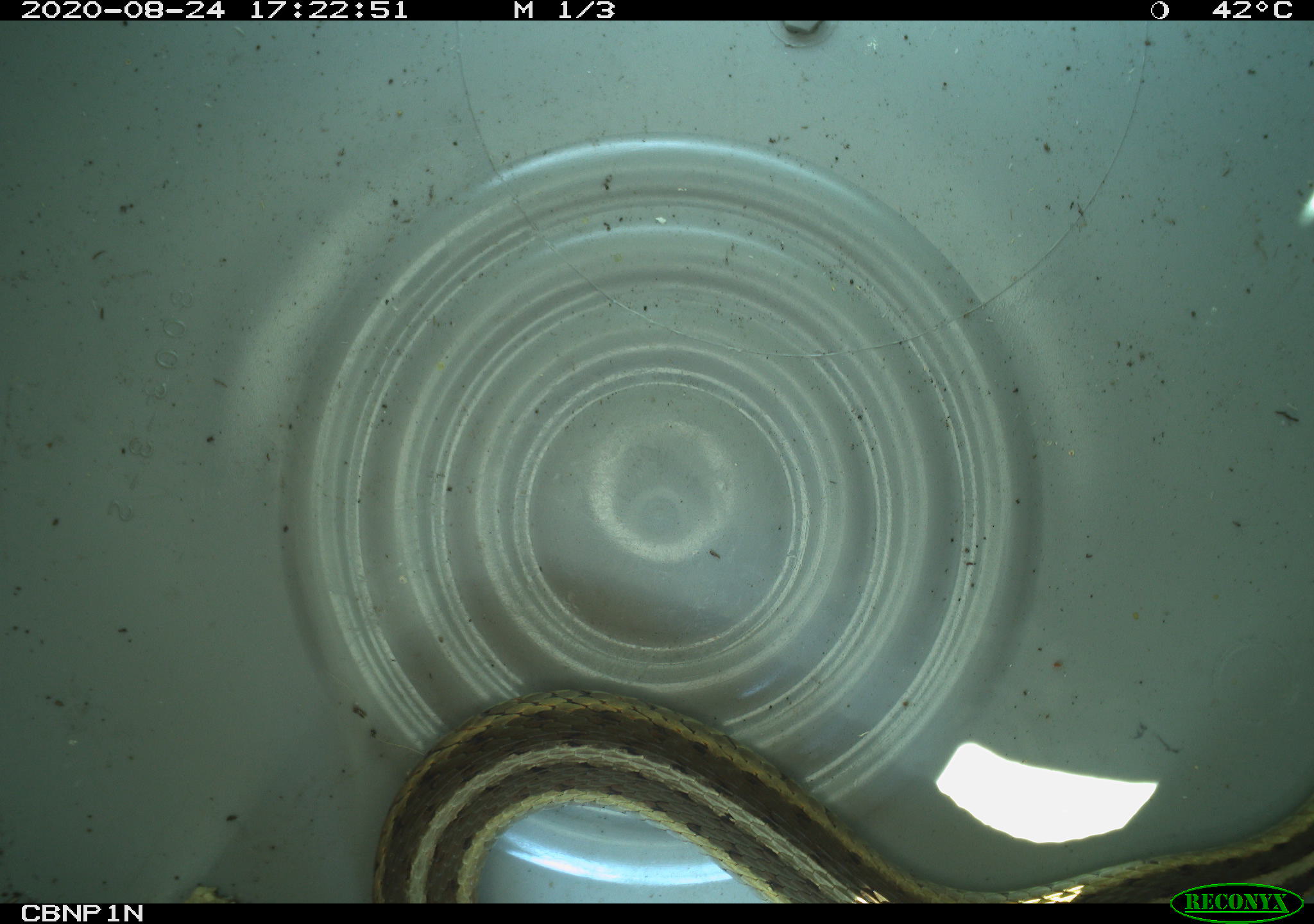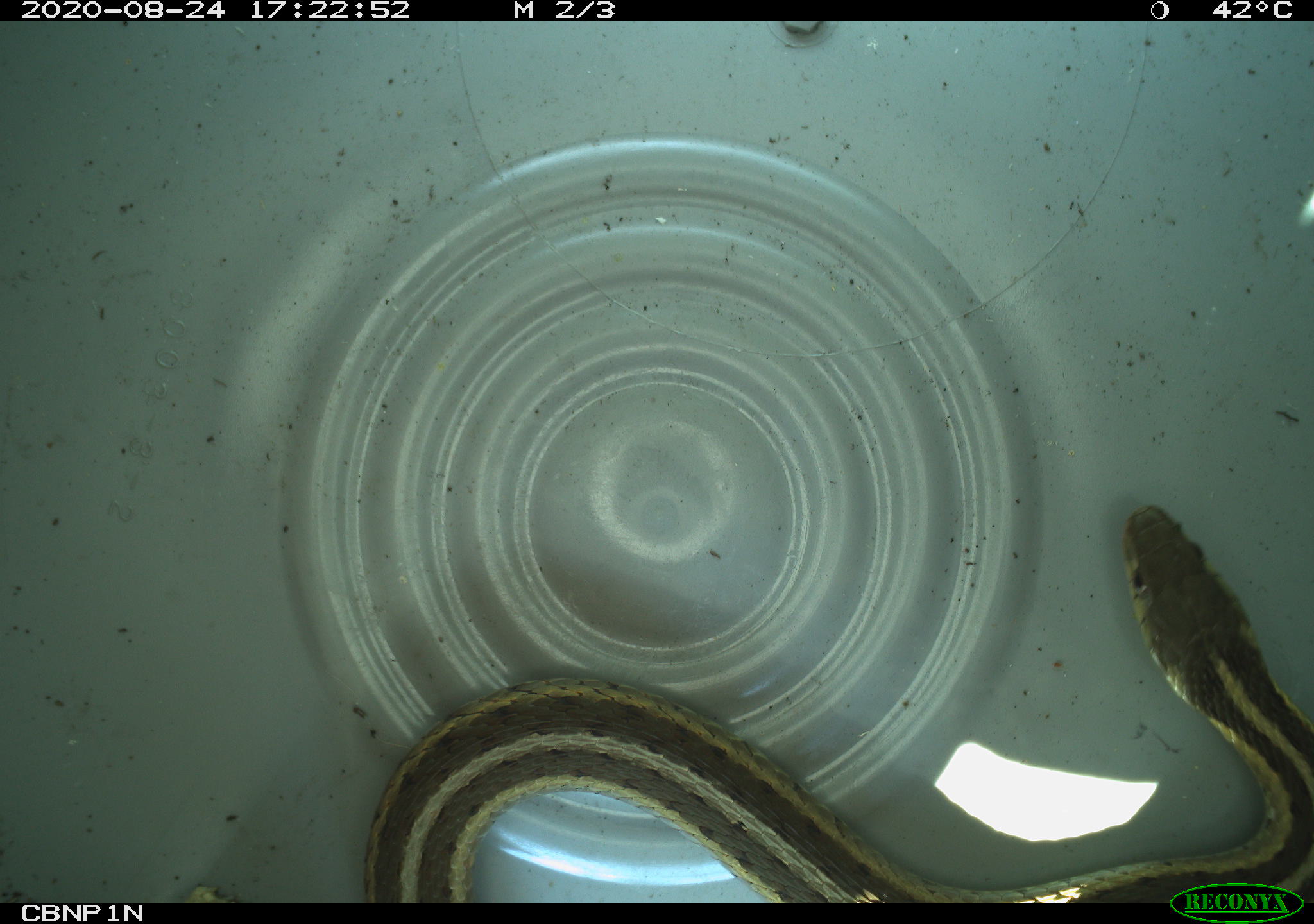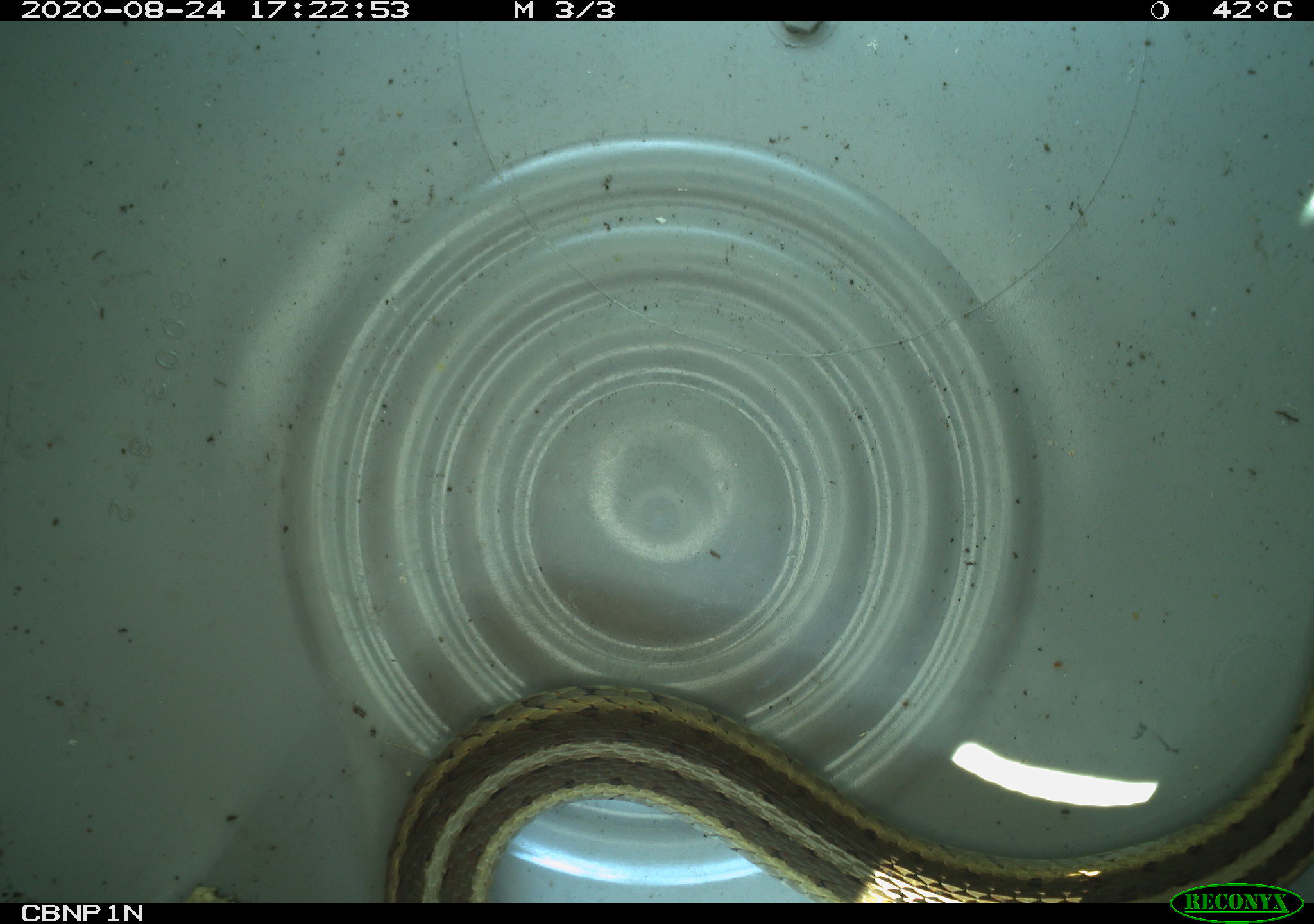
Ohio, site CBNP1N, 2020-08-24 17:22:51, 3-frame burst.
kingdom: Animalia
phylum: Chordata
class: Reptilia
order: Squamata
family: Colubridae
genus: Thamnophis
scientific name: Thamnophis sirtalis sirtalis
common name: eastern gartersnake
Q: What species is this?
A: Eastern gartersnake (Thamnophis sirtalis sirtalis).